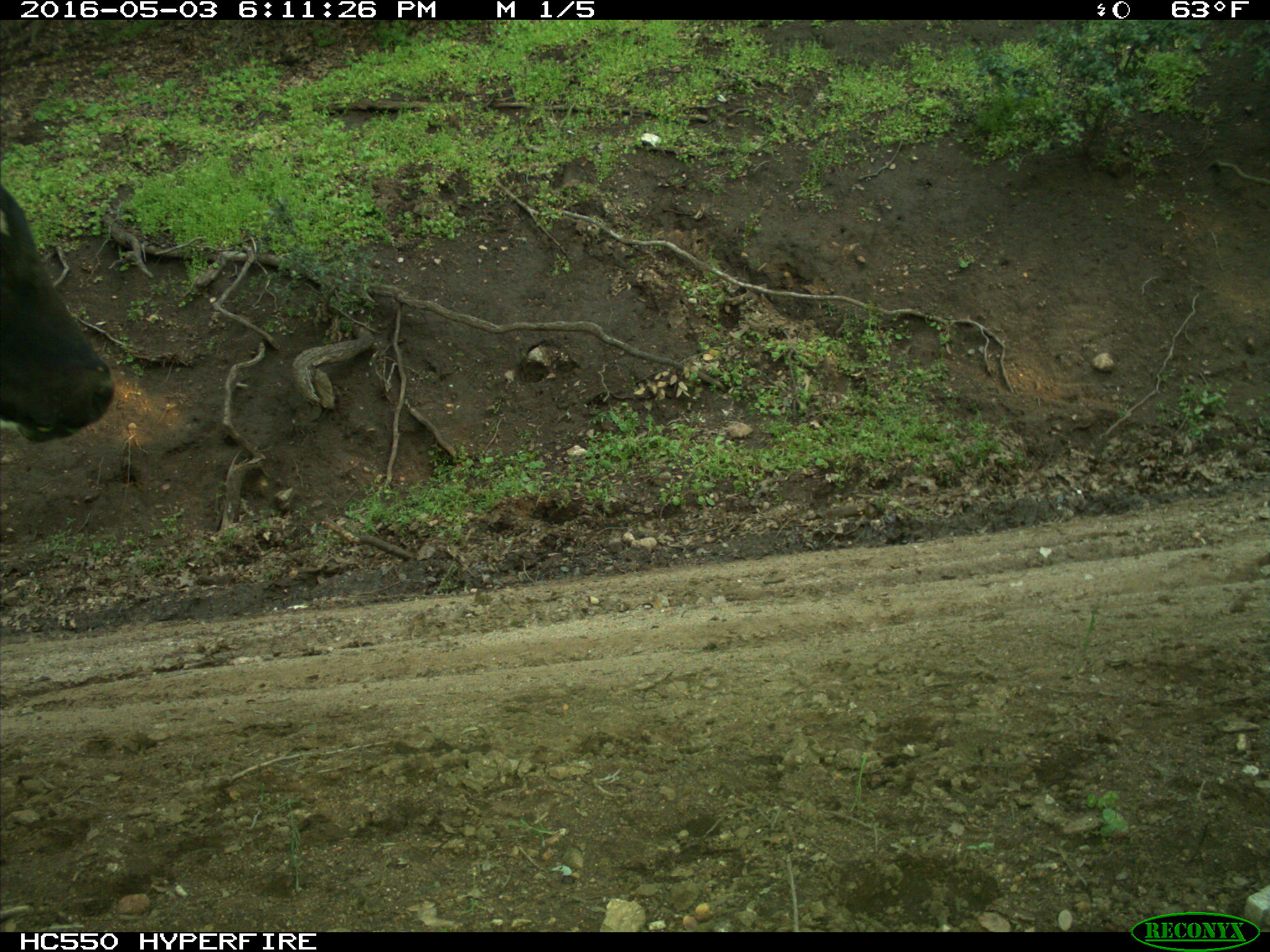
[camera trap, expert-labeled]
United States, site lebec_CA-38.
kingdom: Animalia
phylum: Chordata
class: Mammalia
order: Artiodactyla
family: Bovidae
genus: Bos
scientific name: Bos taurus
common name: domestic cow